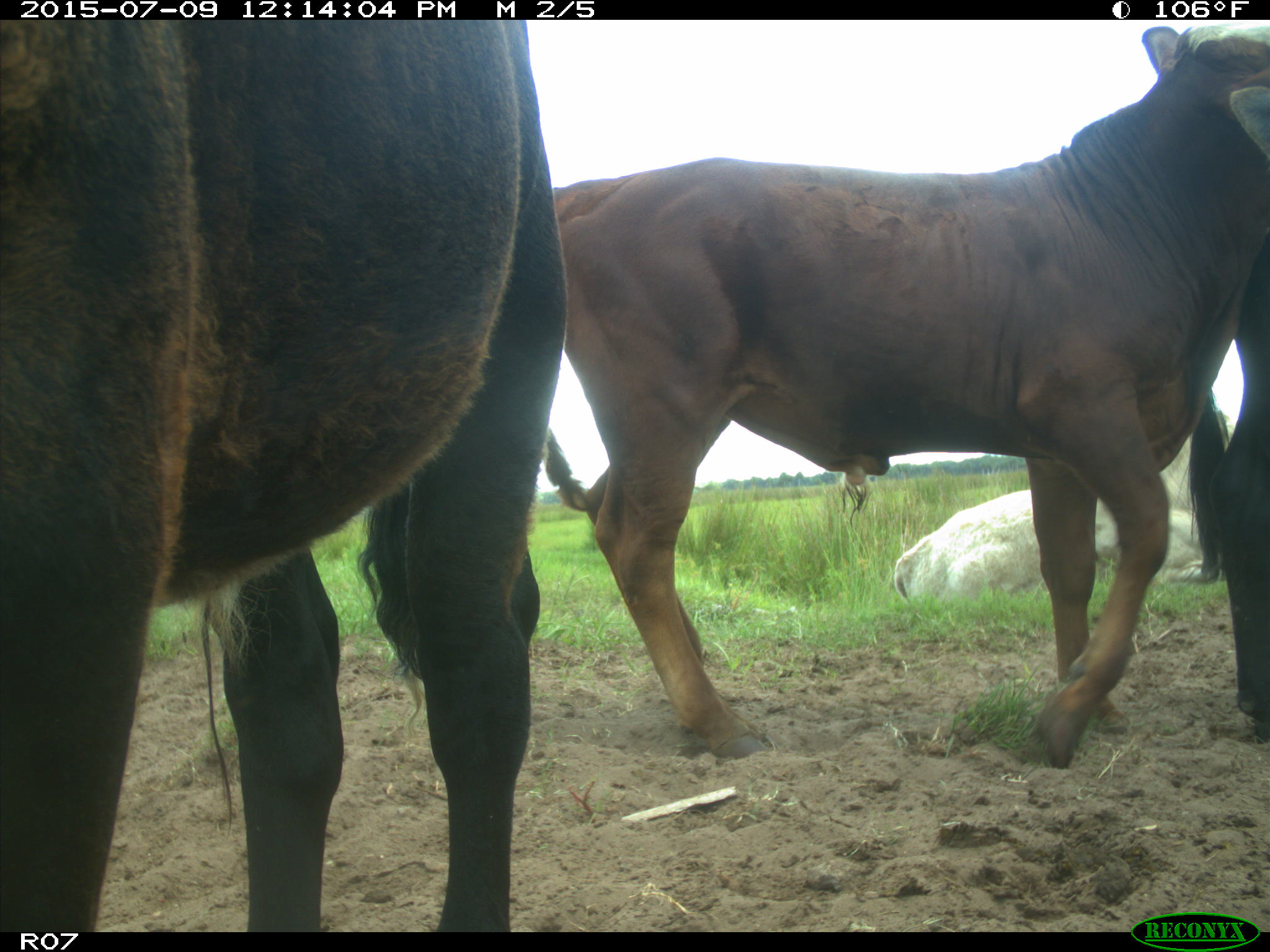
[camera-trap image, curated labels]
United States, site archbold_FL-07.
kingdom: Animalia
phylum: Chordata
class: Mammalia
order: Artiodactyla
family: Bovidae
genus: Bos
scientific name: Bos taurus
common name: domestic cow